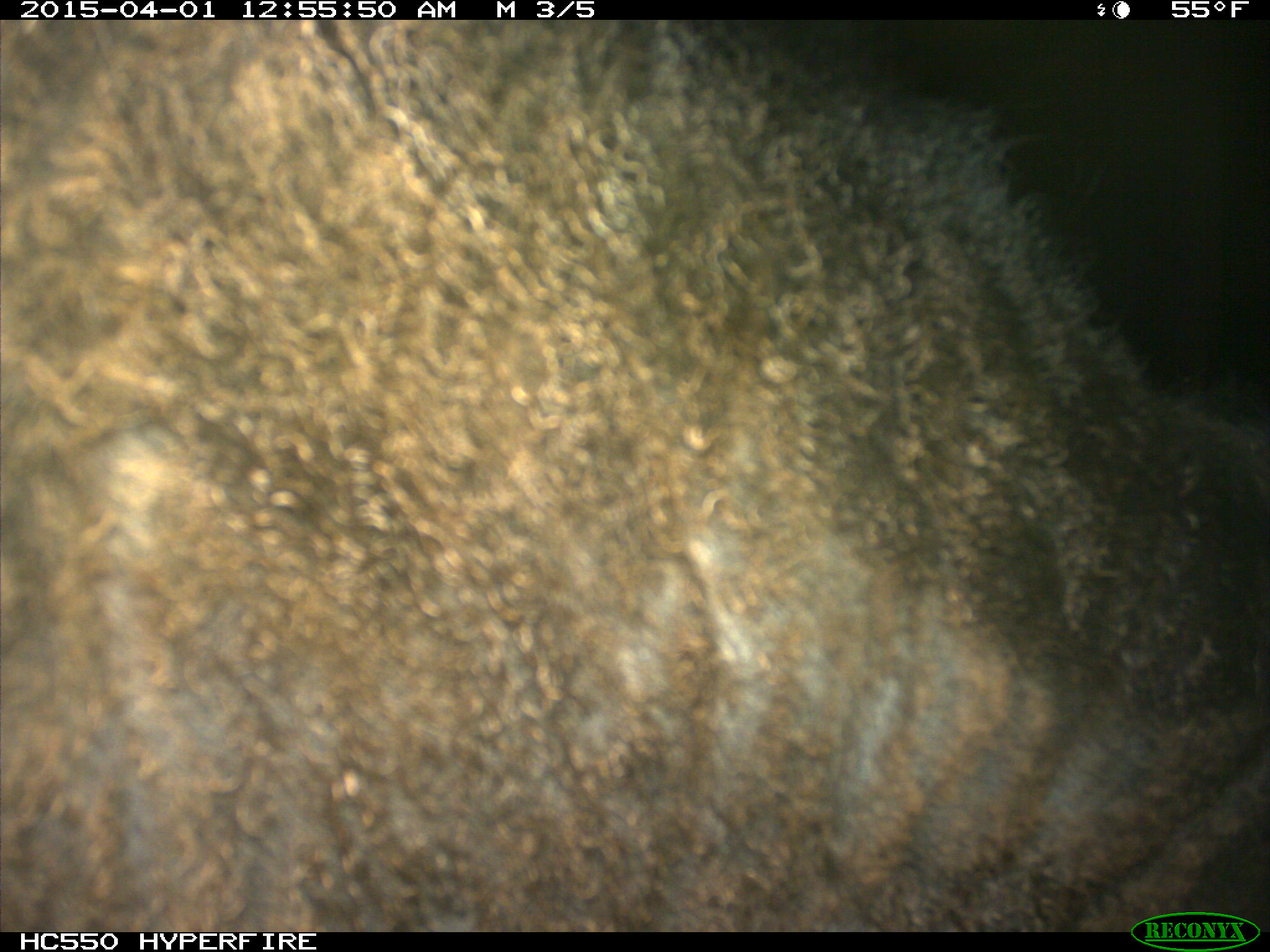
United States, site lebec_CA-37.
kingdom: Animalia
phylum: Chordata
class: Mammalia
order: Artiodactyla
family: Bovidae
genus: Bos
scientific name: Bos taurus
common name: domestic cow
Bos taurus (domestic cow).